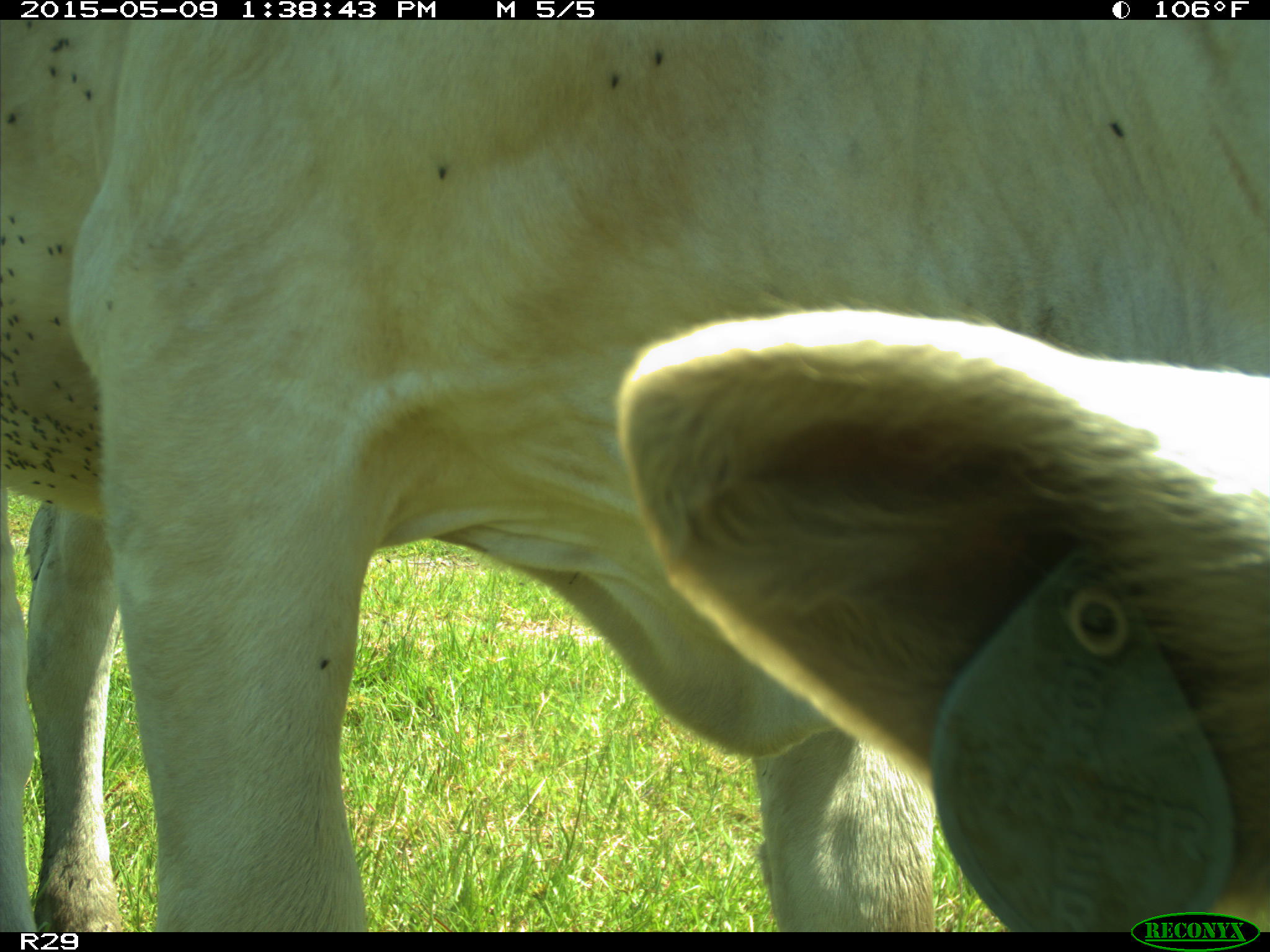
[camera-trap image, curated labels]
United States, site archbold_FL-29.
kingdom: Animalia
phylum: Chordata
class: Mammalia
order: Artiodactyla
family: Bovidae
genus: Bos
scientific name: Bos taurus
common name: domestic cow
Bos taurus (domestic cow).